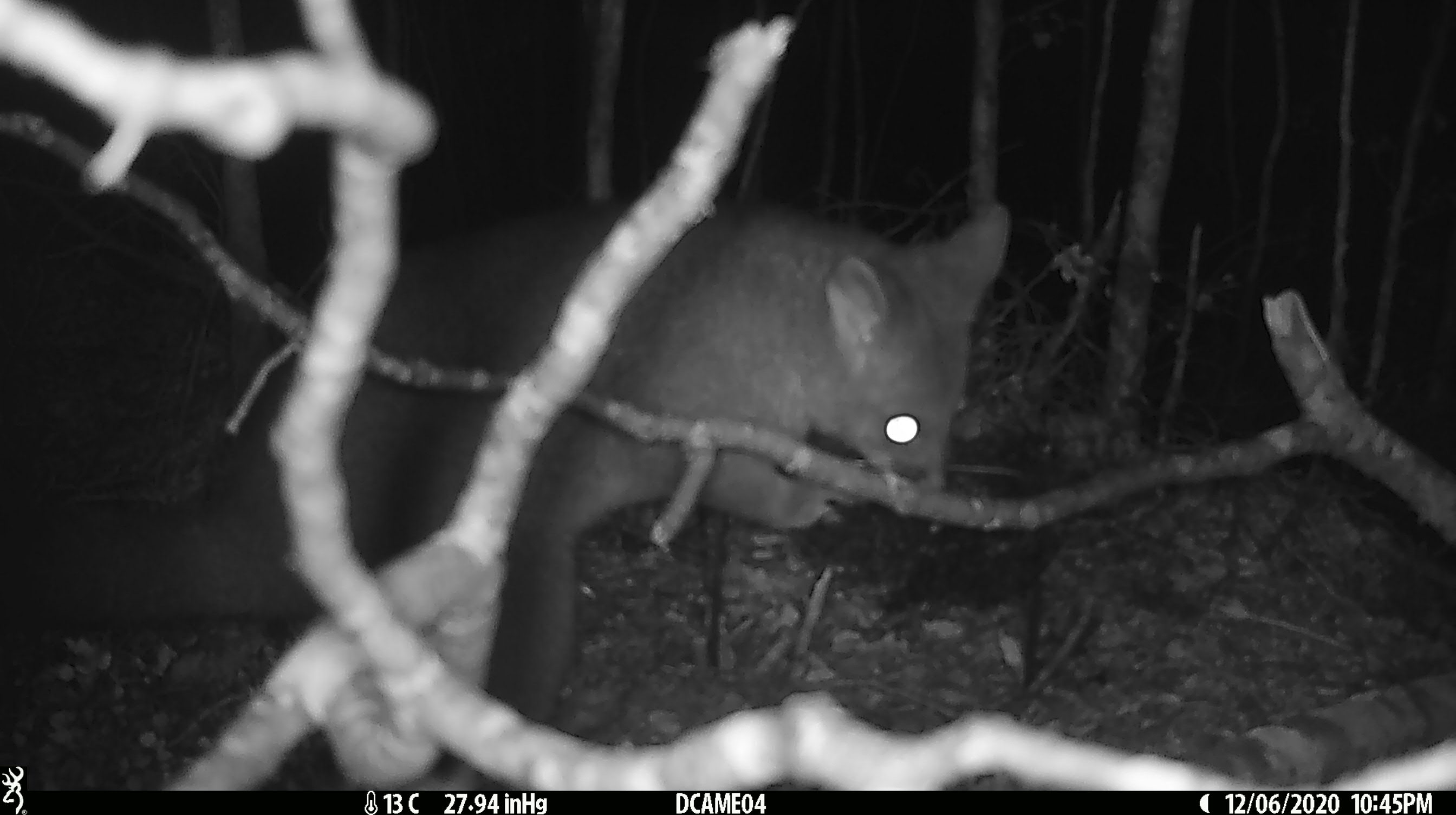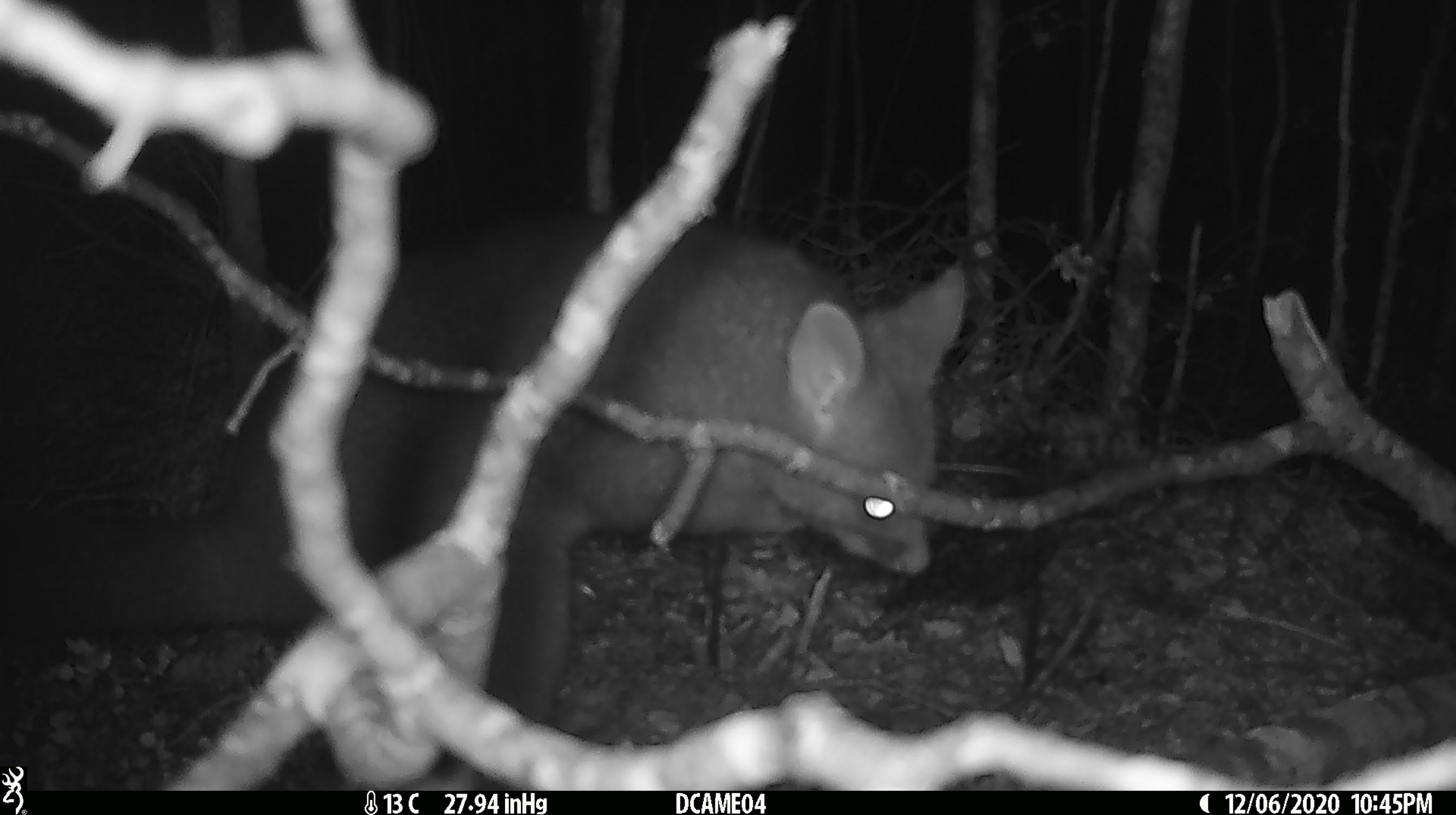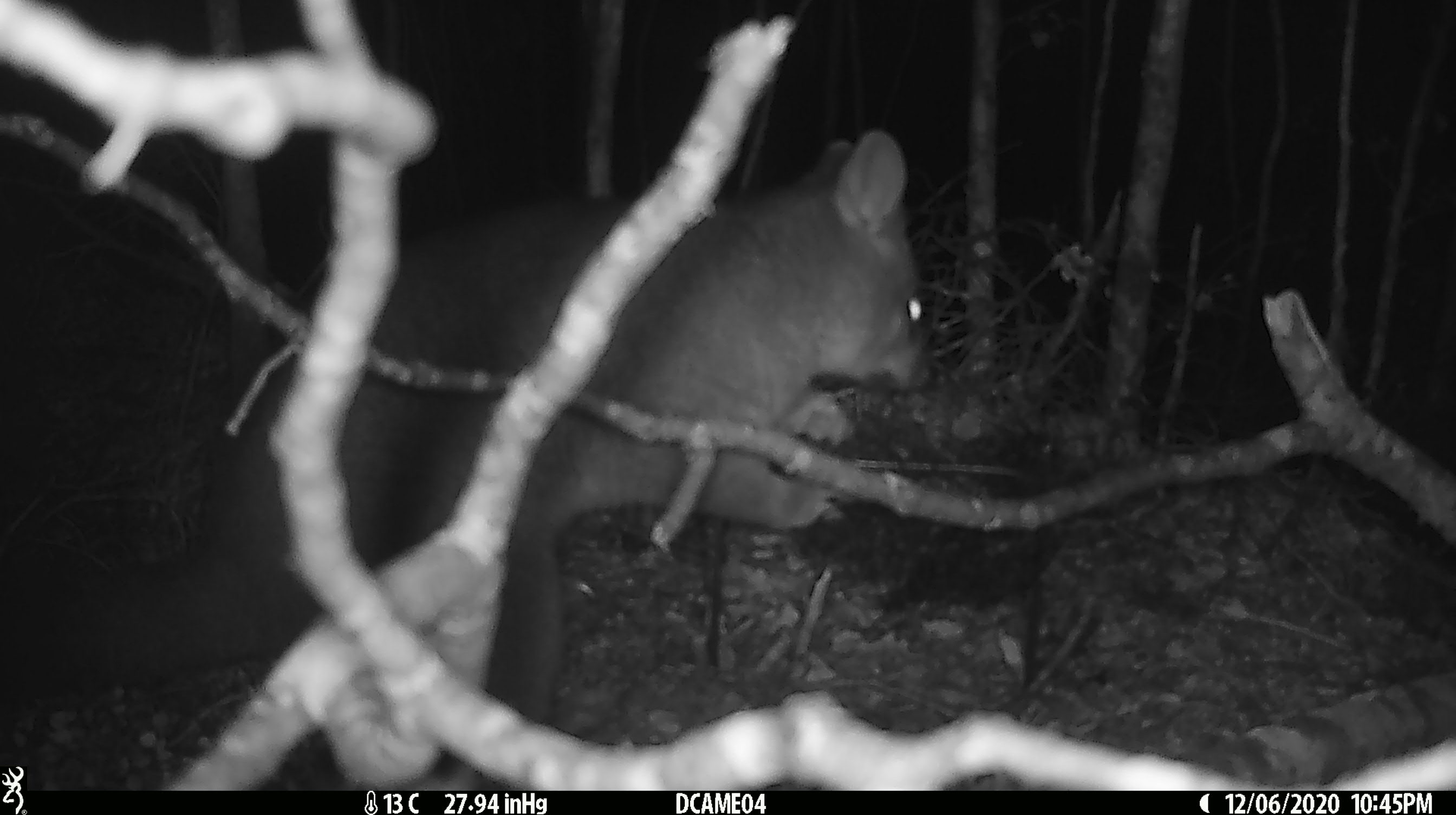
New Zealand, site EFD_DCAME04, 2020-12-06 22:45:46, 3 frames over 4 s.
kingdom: Animalia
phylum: Chordata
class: Mammalia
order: Diprotodontia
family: Phalangeridae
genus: Trichosurus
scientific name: Trichosurus vulpecula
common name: common brushtail possum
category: possum